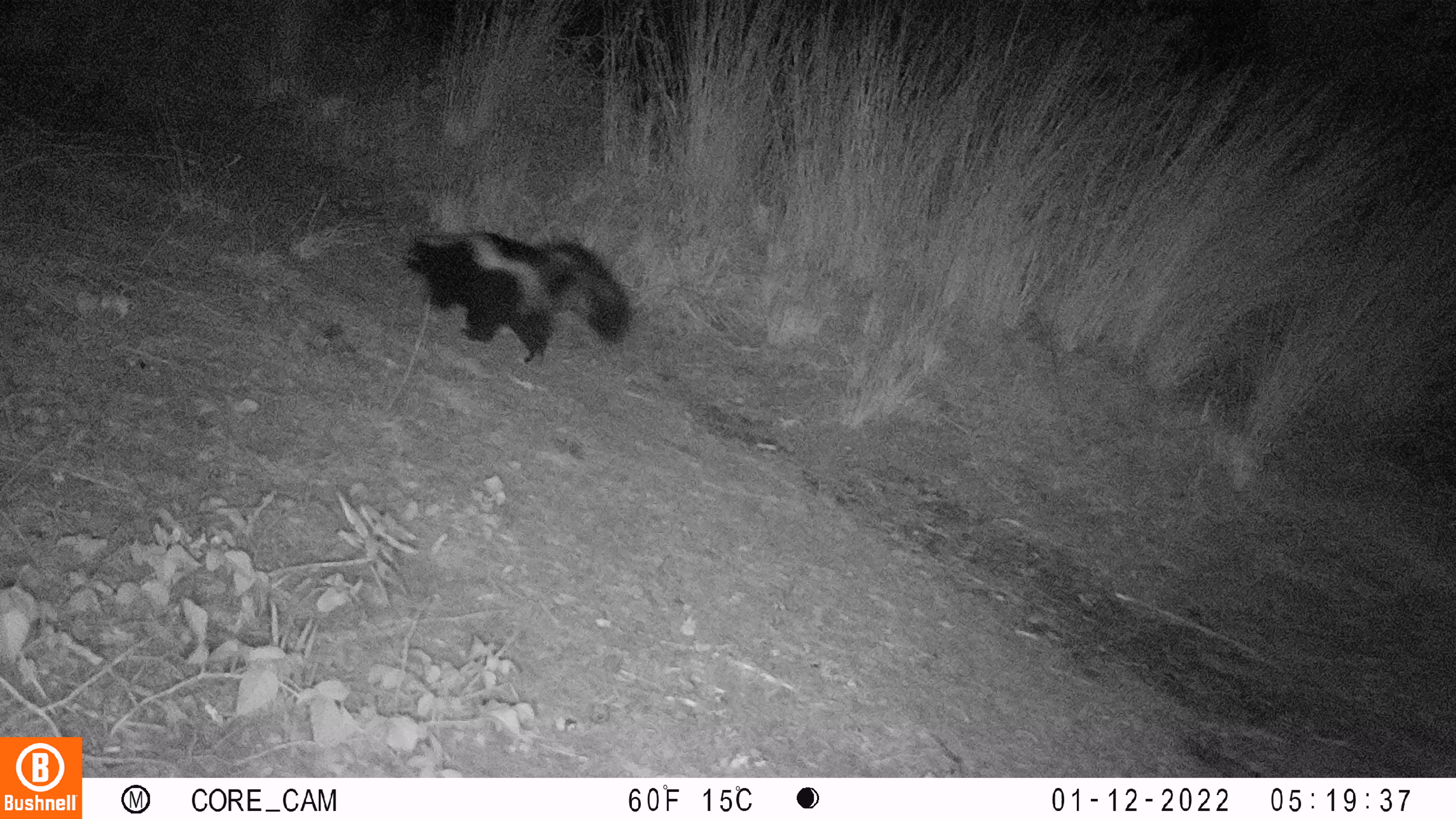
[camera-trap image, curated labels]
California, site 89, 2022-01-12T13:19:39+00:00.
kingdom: Animalia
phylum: Chordata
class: Mammalia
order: Carnivora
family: Mephitidae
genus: Mephitis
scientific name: Mephitis mephitis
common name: striped skunk